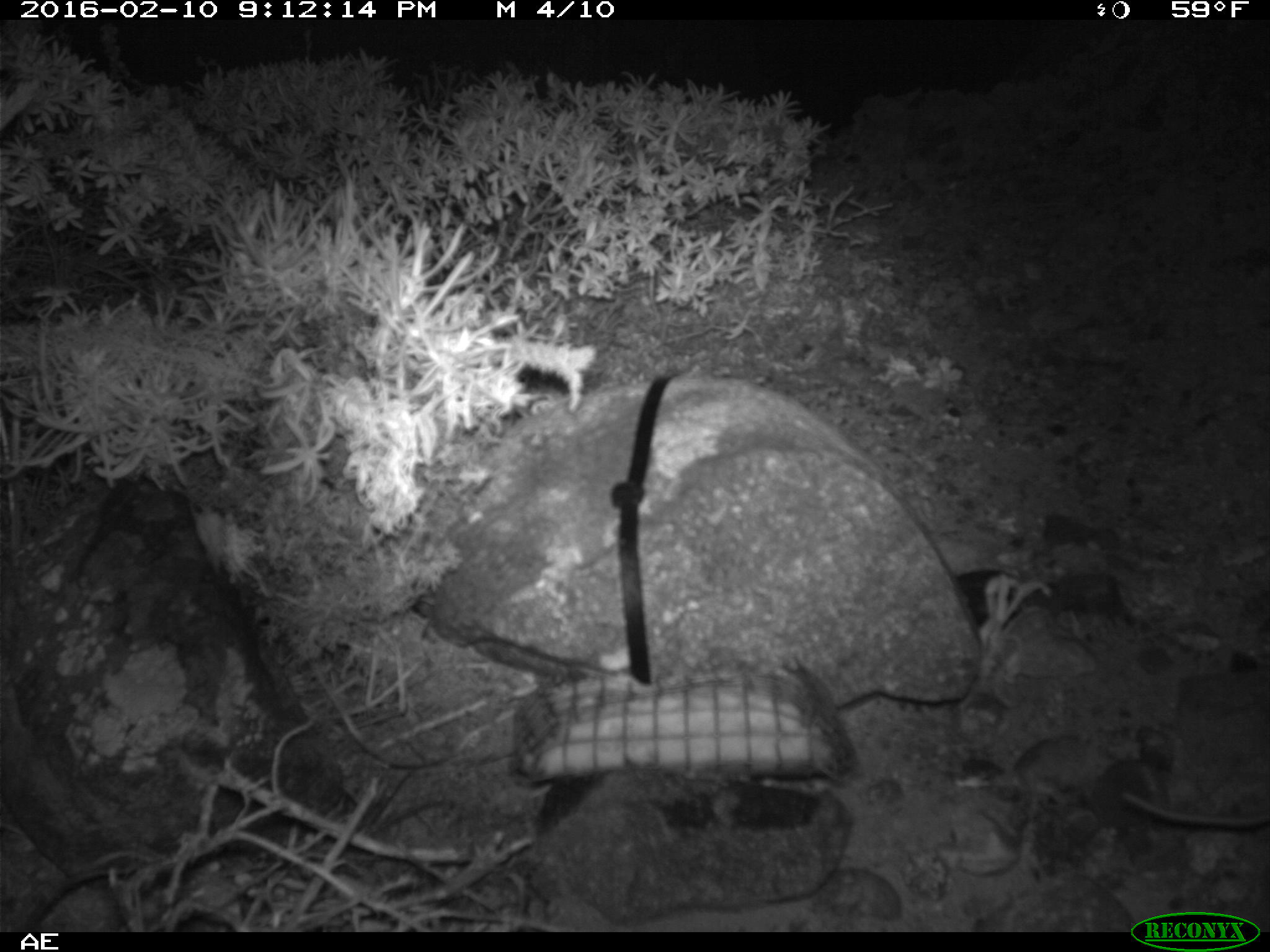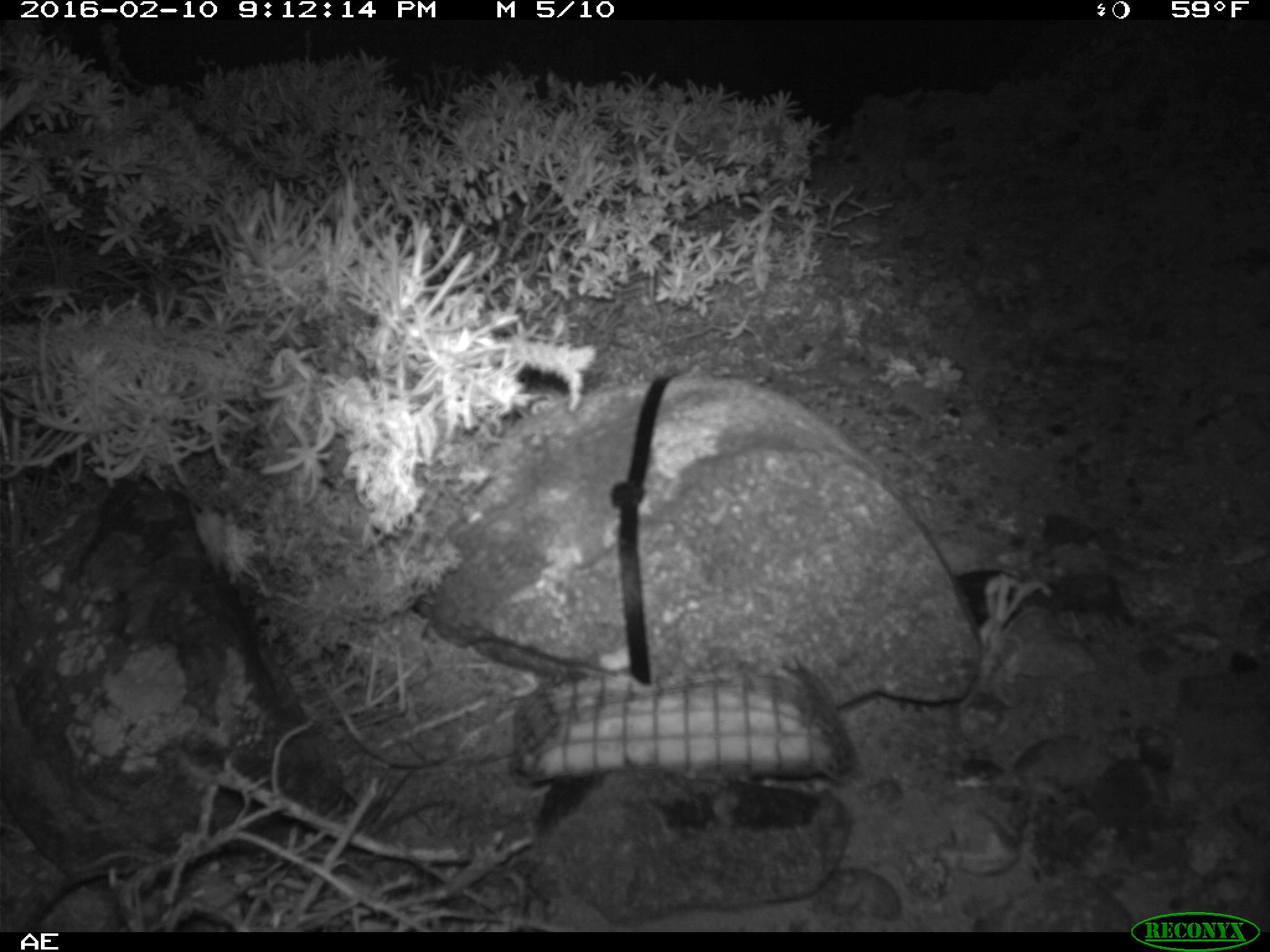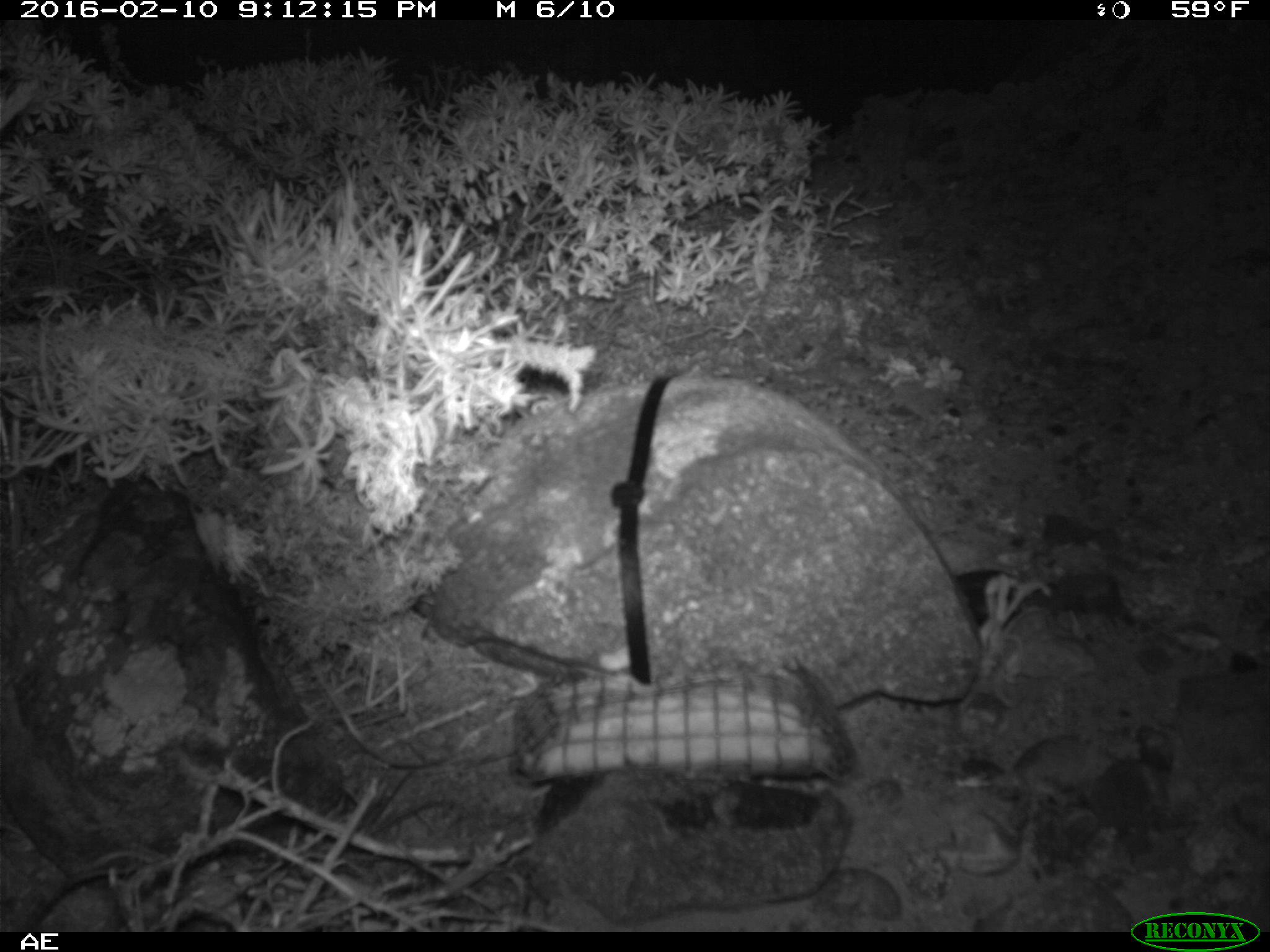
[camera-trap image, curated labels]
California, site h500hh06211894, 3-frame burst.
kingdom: Animalia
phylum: Chordata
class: Mammalia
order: Rodentia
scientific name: Rodentia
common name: rodent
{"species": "rodent (Rodentia)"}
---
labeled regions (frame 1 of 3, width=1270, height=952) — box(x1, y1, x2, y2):
rodent: box(1122, 791, 1269, 827)